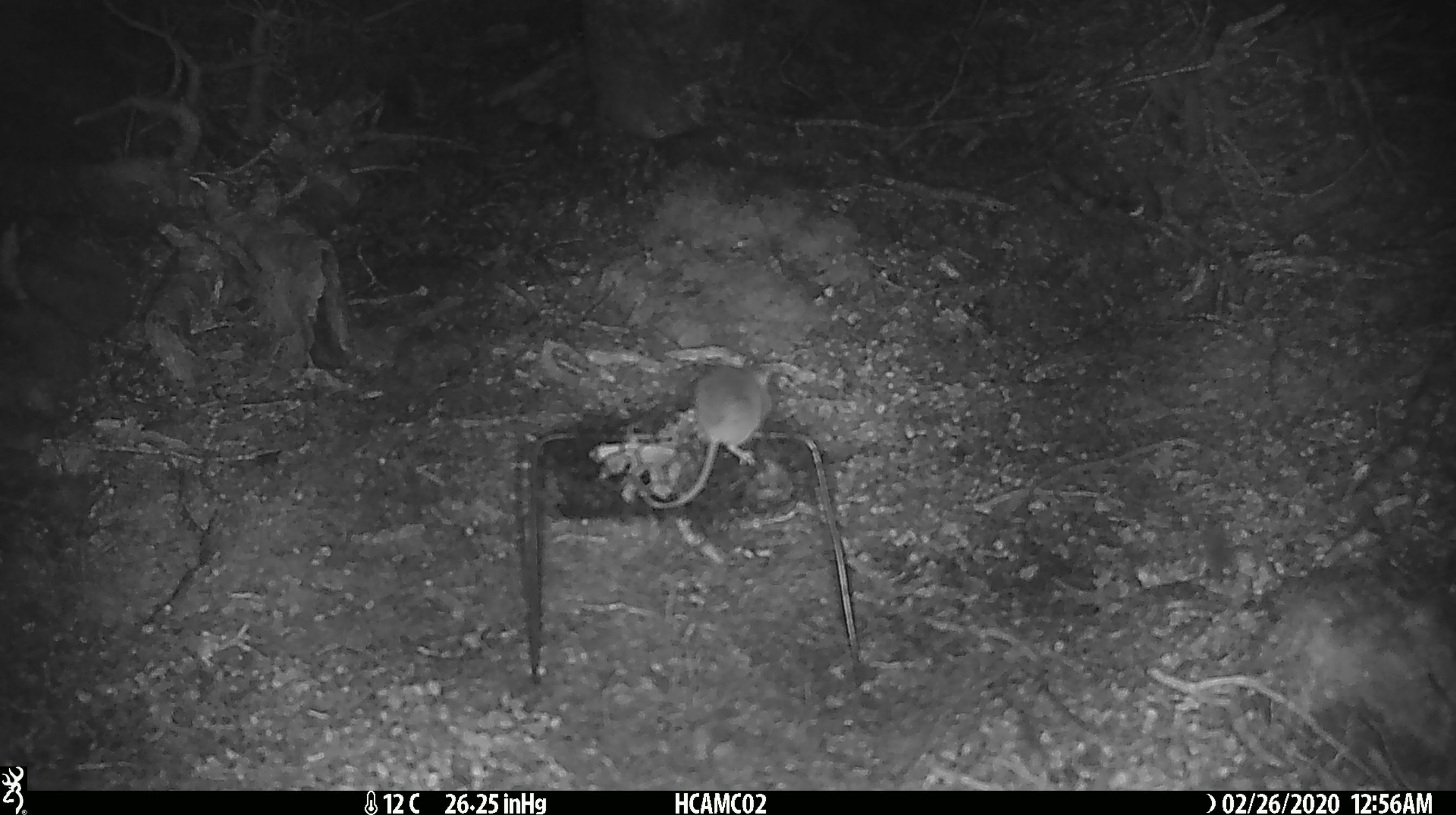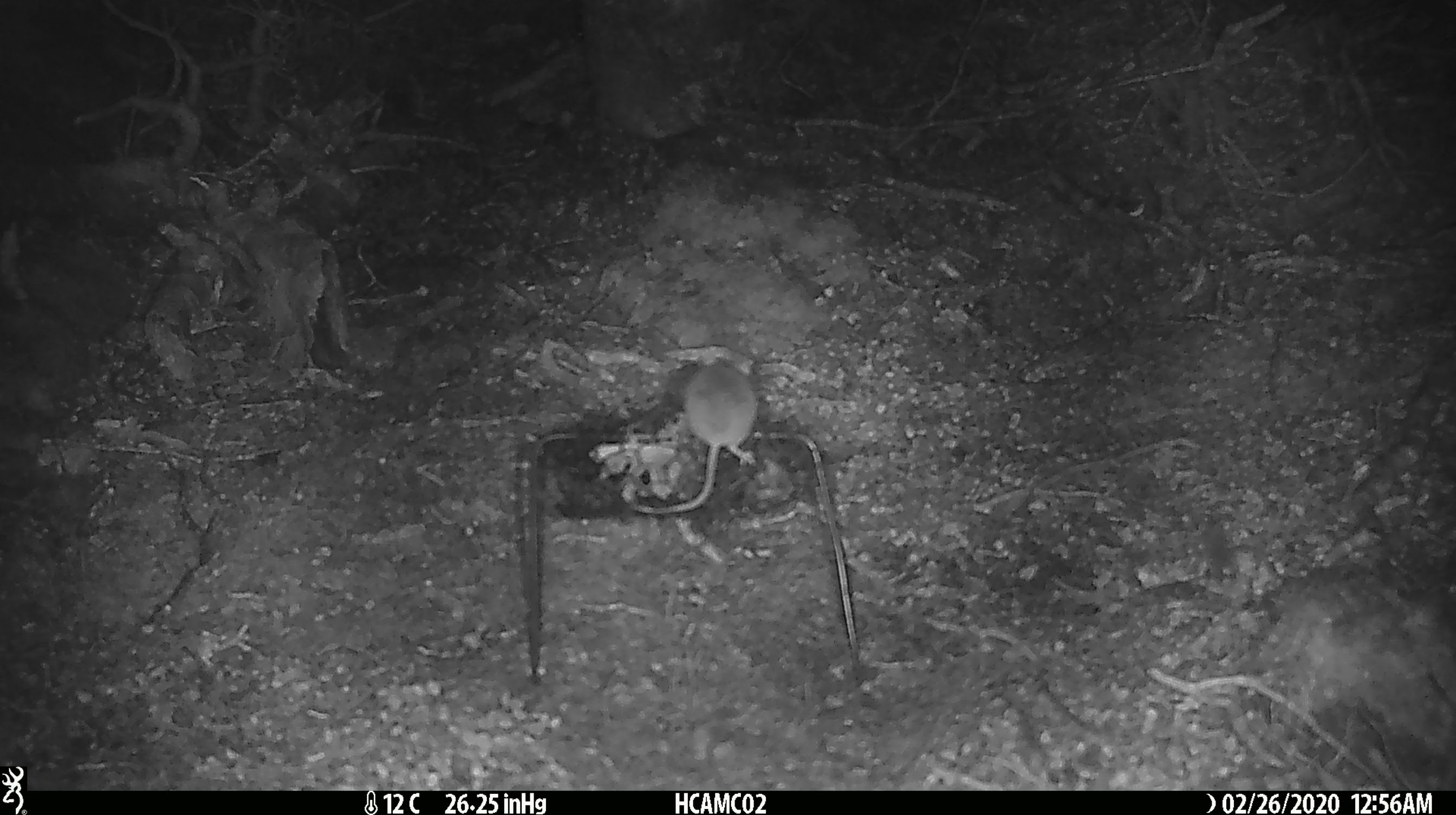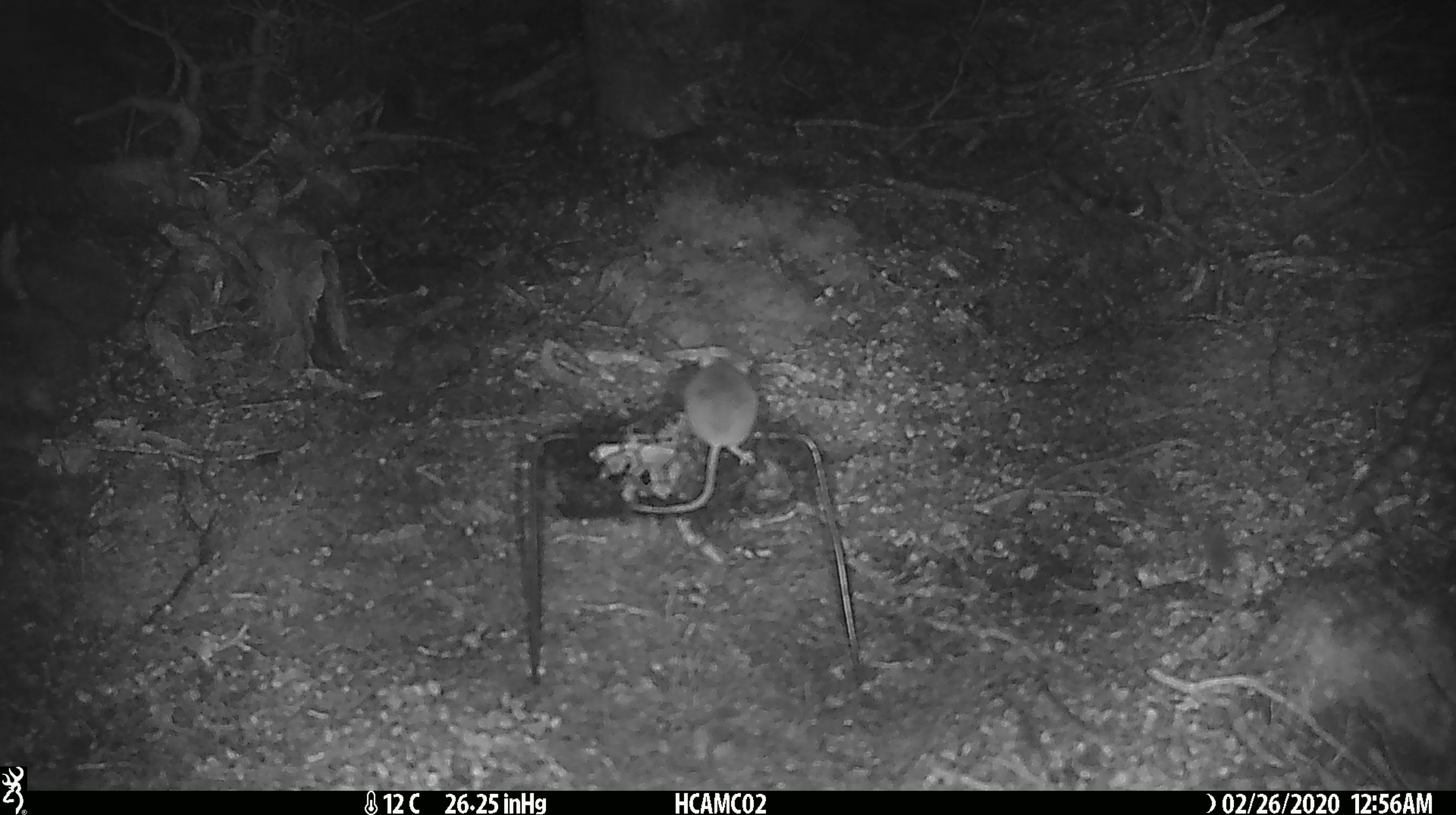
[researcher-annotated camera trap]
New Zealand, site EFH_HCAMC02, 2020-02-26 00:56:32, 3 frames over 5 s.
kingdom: Animalia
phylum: Chordata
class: Mammalia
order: Rodentia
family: Muridae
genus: Mus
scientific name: Mus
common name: mouse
Mouse (Mus).